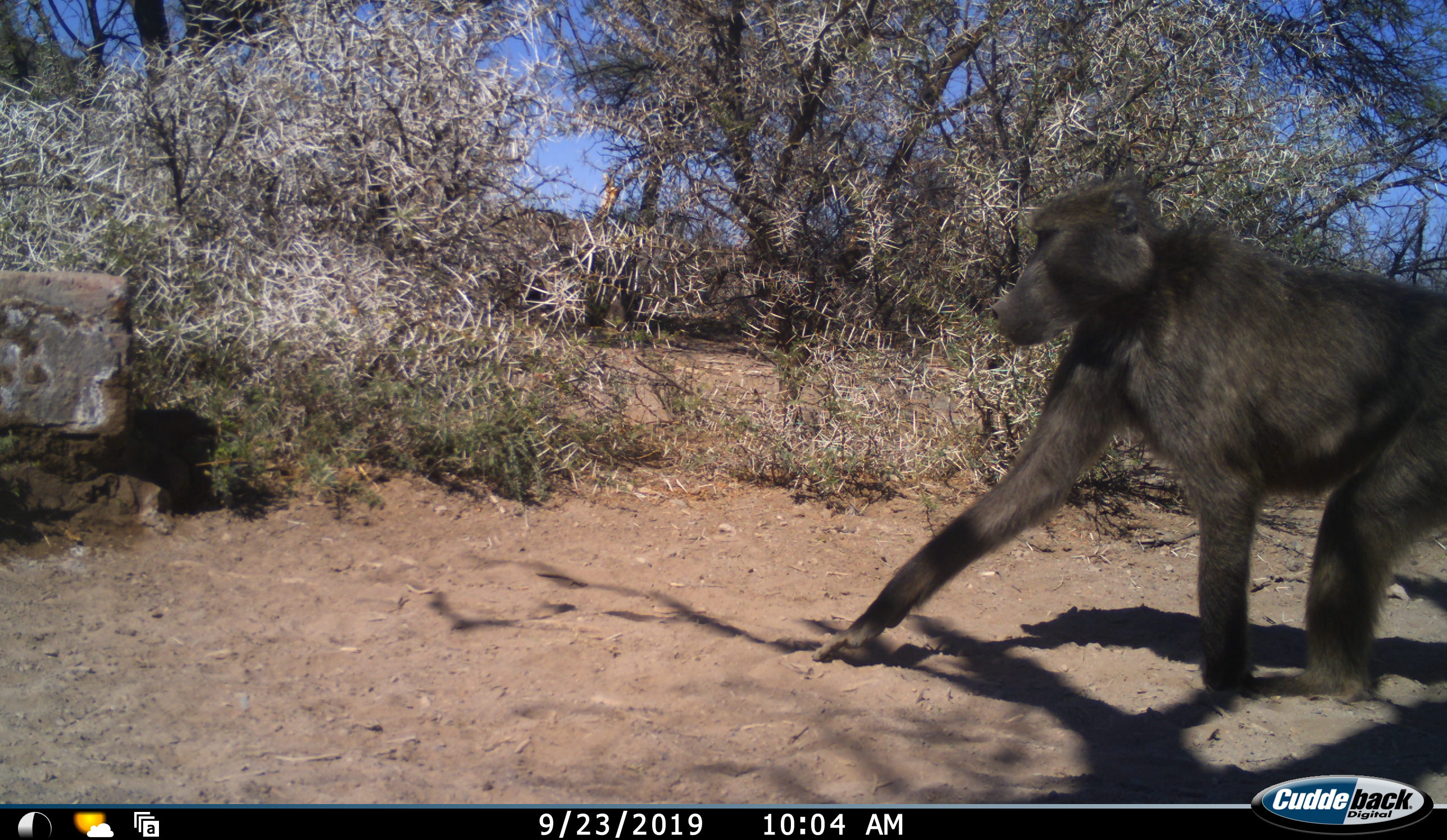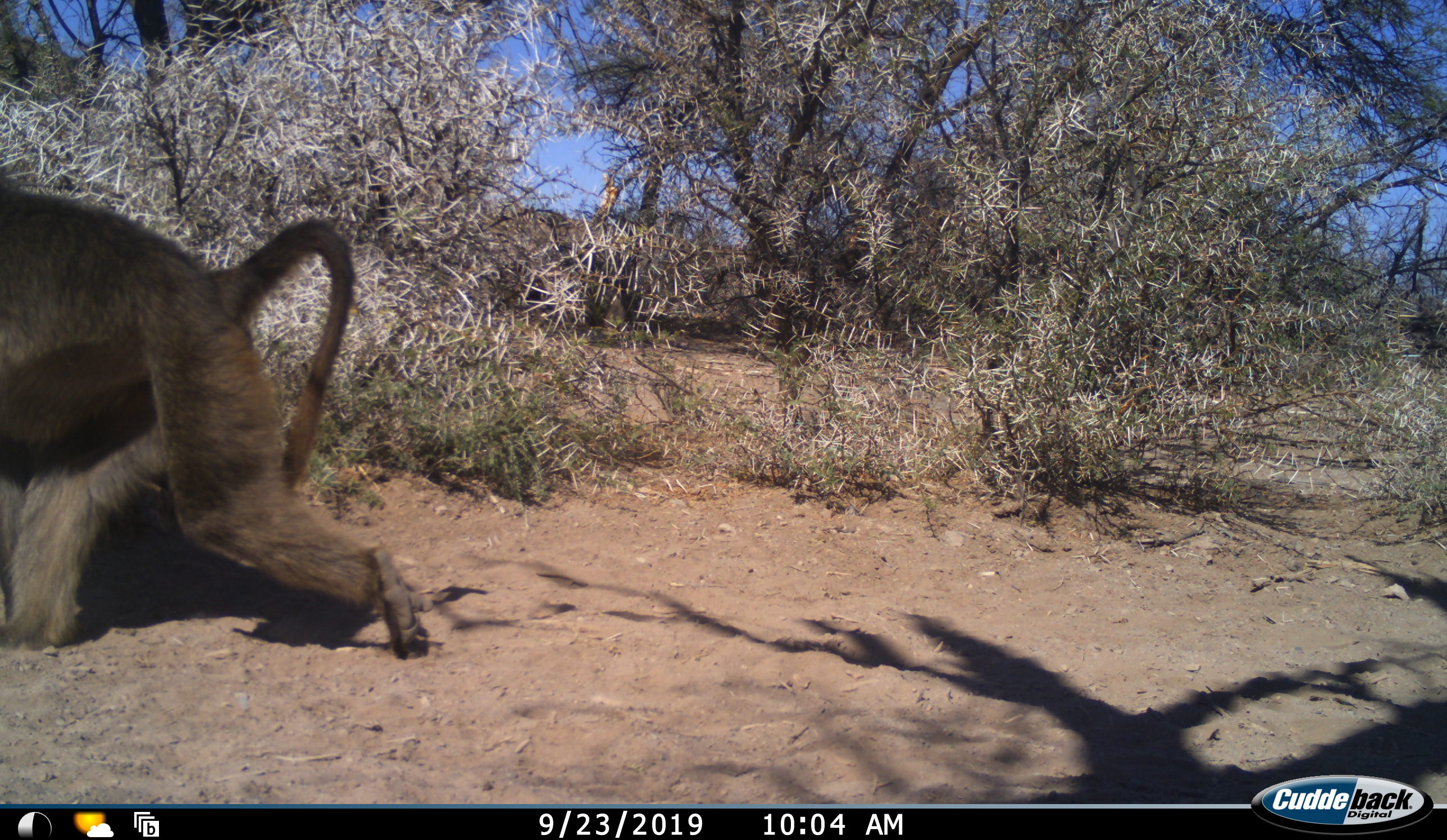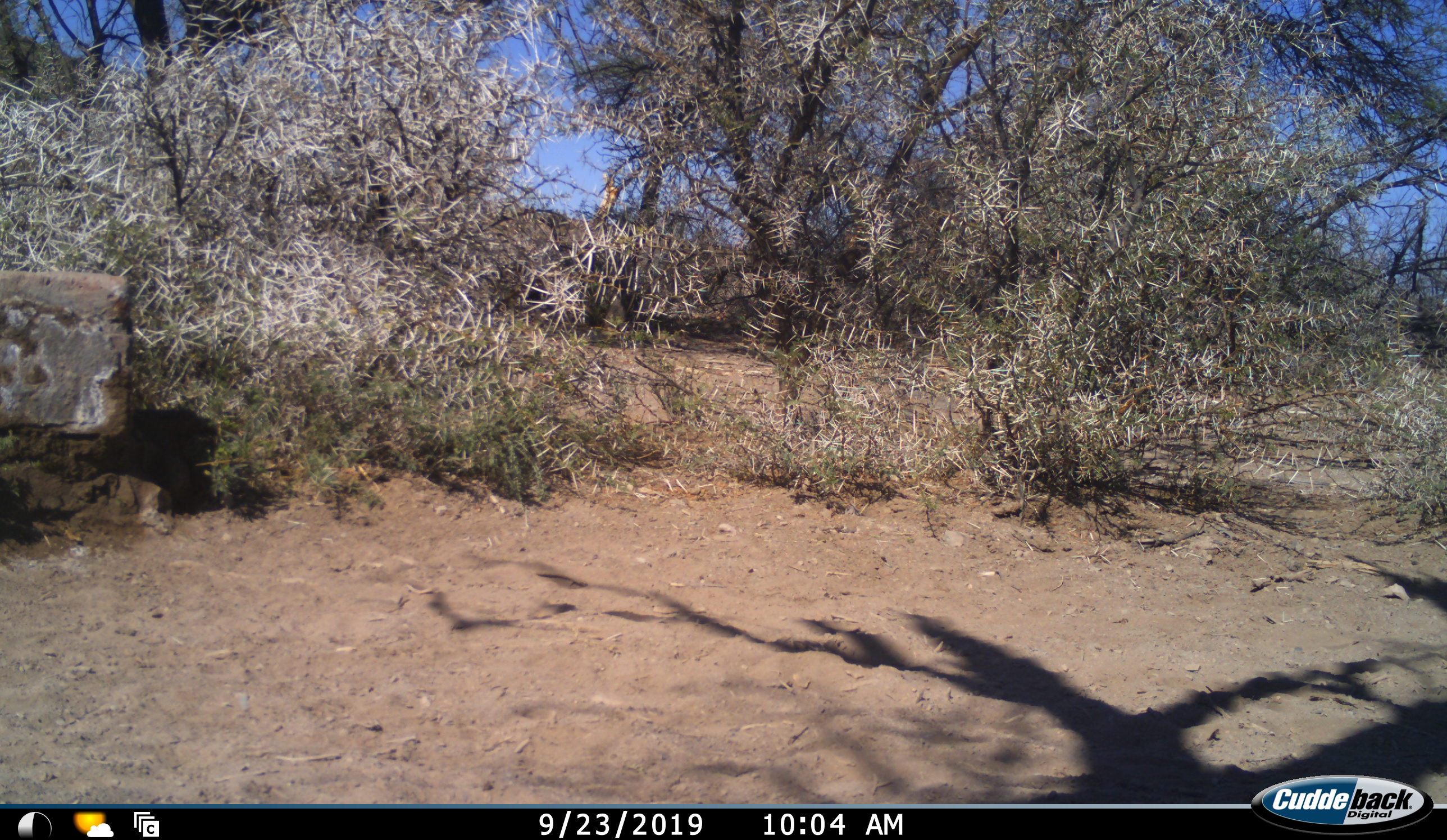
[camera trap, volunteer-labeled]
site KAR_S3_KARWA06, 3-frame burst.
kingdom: Animalia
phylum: Chordata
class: Mammalia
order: Primates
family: Cercopithecidae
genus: Papio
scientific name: Papio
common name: baboon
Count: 1.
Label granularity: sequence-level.